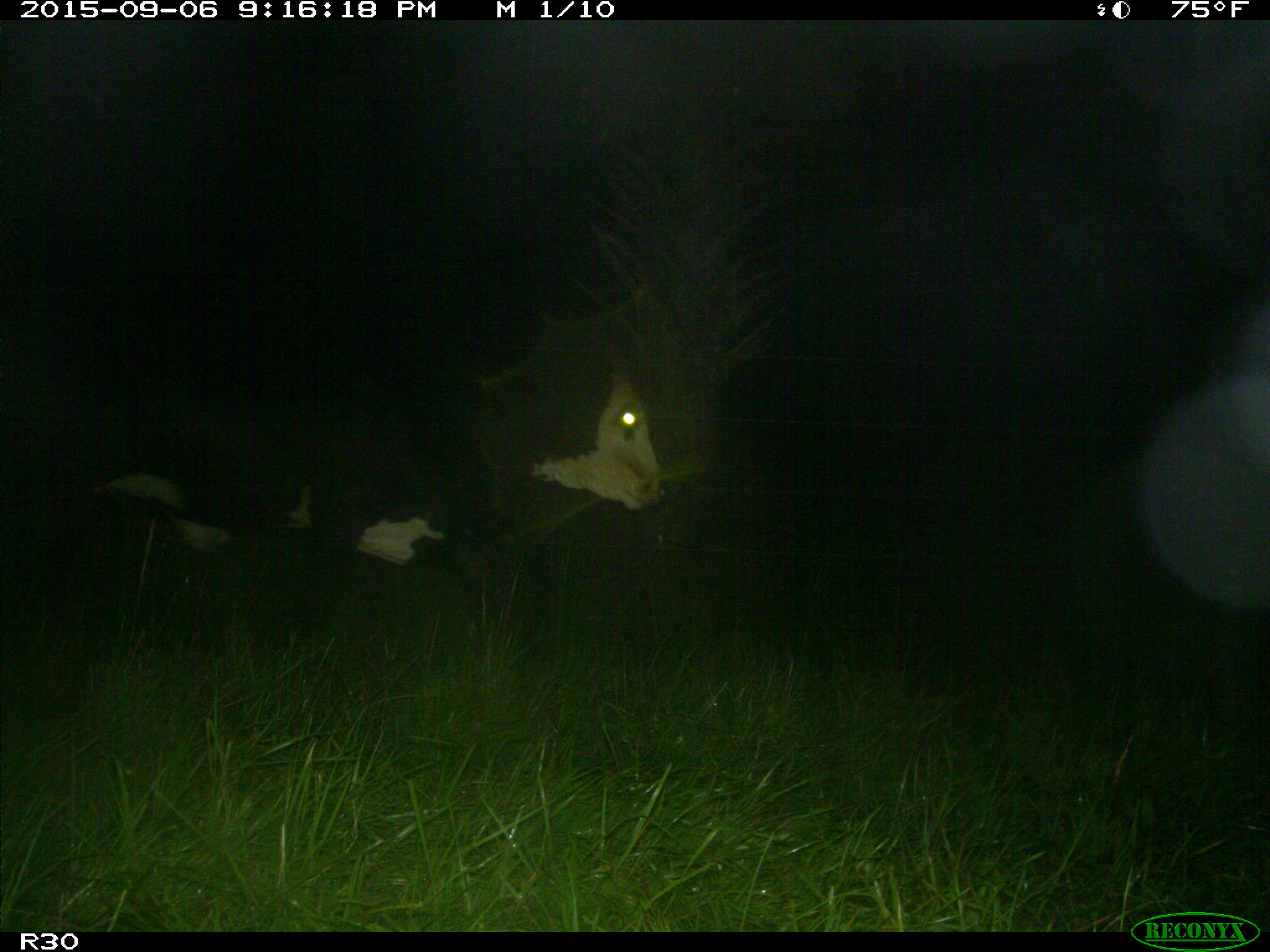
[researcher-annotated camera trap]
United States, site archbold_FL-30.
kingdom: Animalia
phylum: Chordata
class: Mammalia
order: Artiodactyla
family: Bovidae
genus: Bos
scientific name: Bos taurus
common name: domestic cow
Bos taurus (domestic cow).